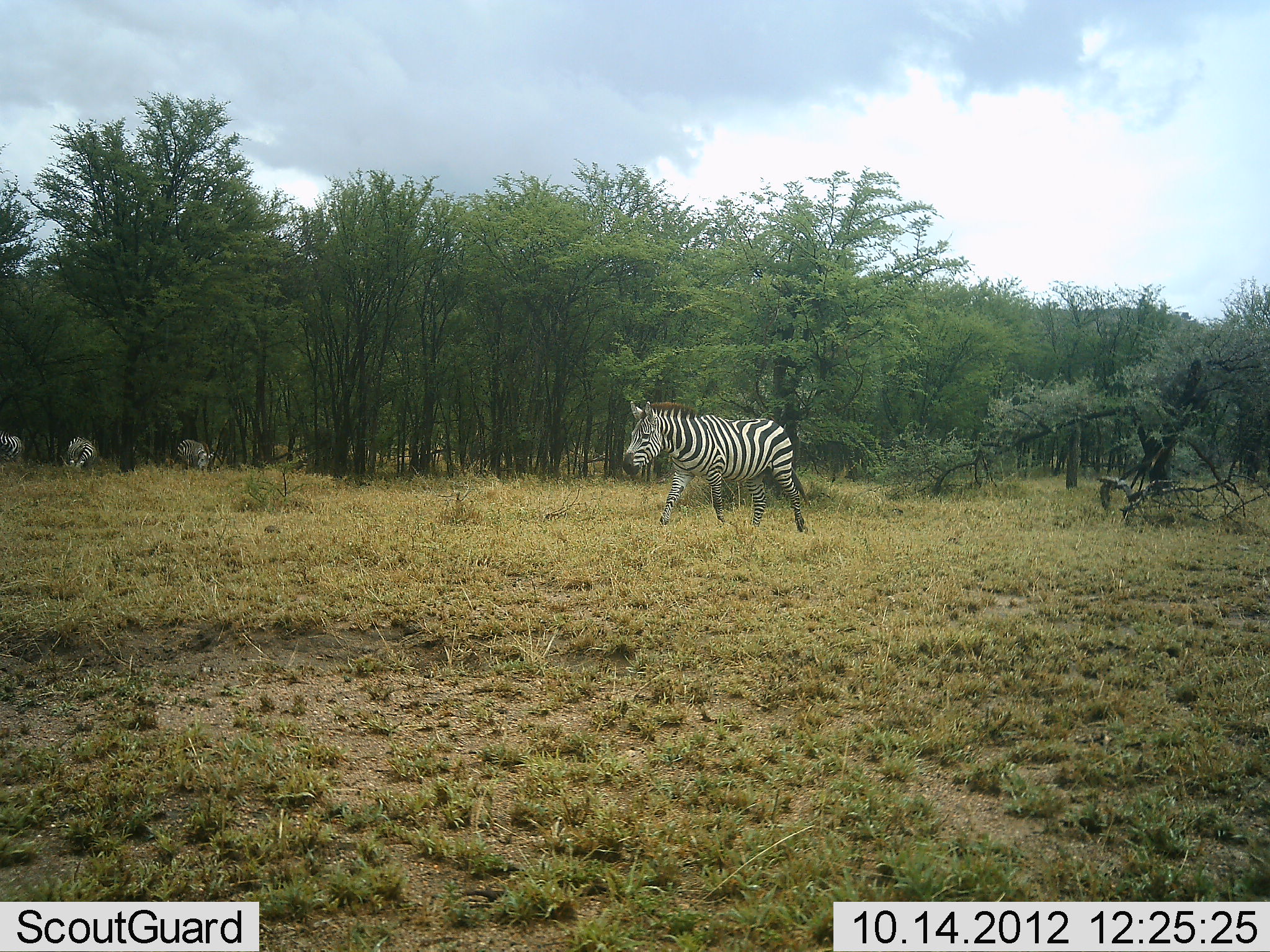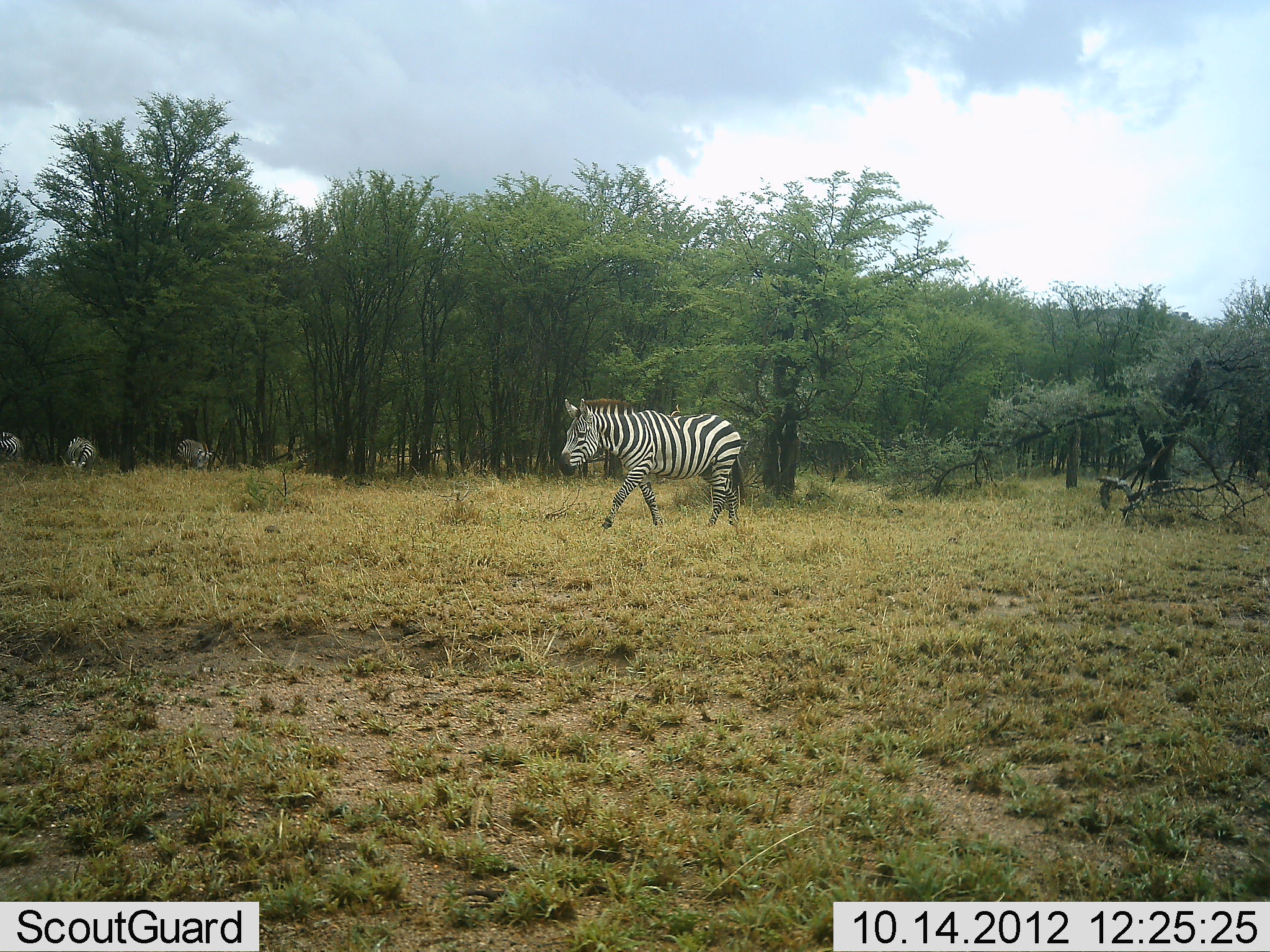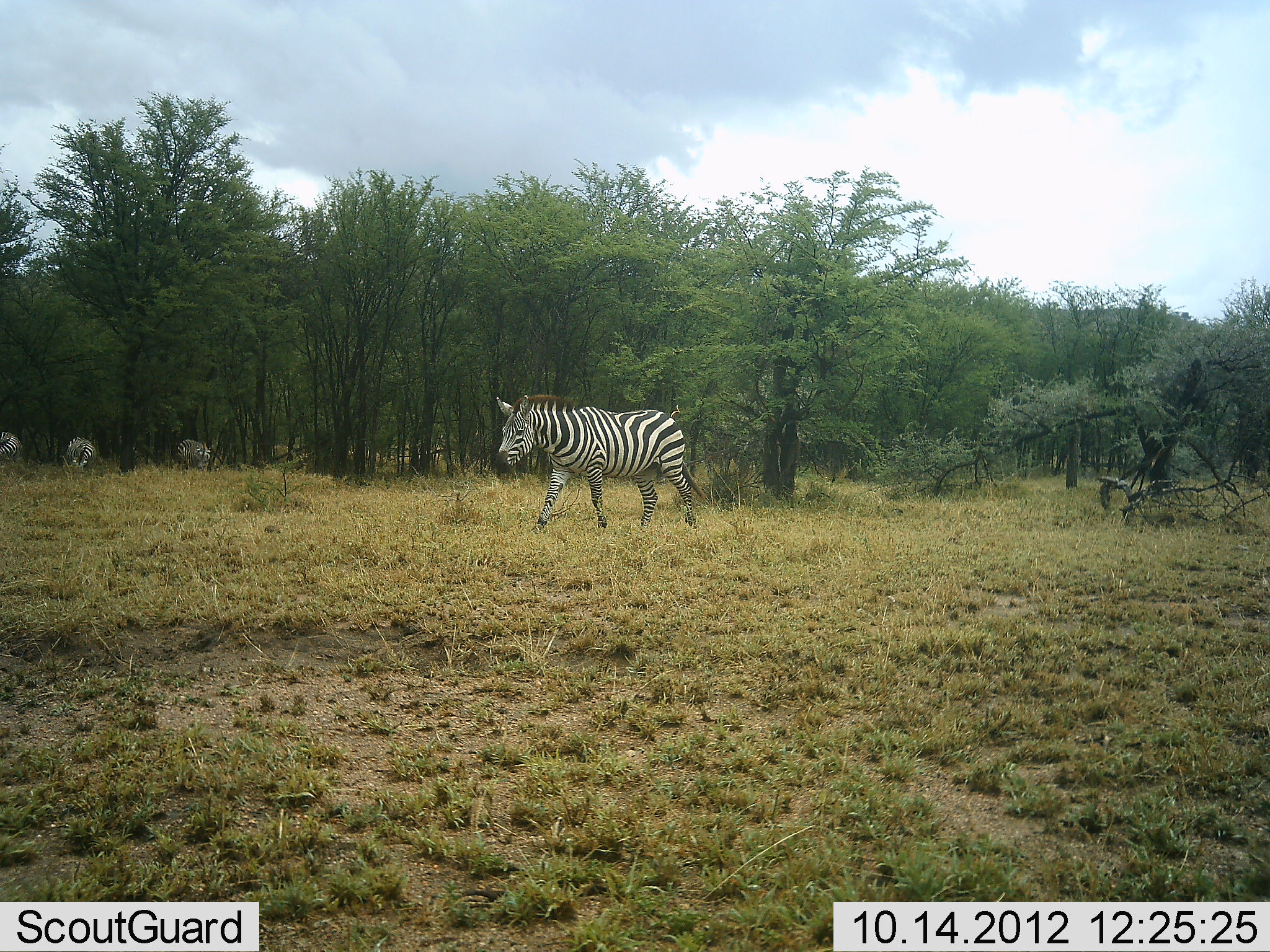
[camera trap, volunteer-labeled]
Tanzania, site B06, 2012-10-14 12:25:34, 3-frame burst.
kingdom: Animalia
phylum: Chordata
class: Mammalia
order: Perissodactyla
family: Equidae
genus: Equus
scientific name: Equus quagga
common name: plains zebra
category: zebra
Zebra (plains zebra) (Equus quagga), count 4. Behavior (volunteer vote fractions): standing 20%, resting 0%, moving 90%, interacting 0%. Young present (vote fraction): 0%. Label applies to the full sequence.